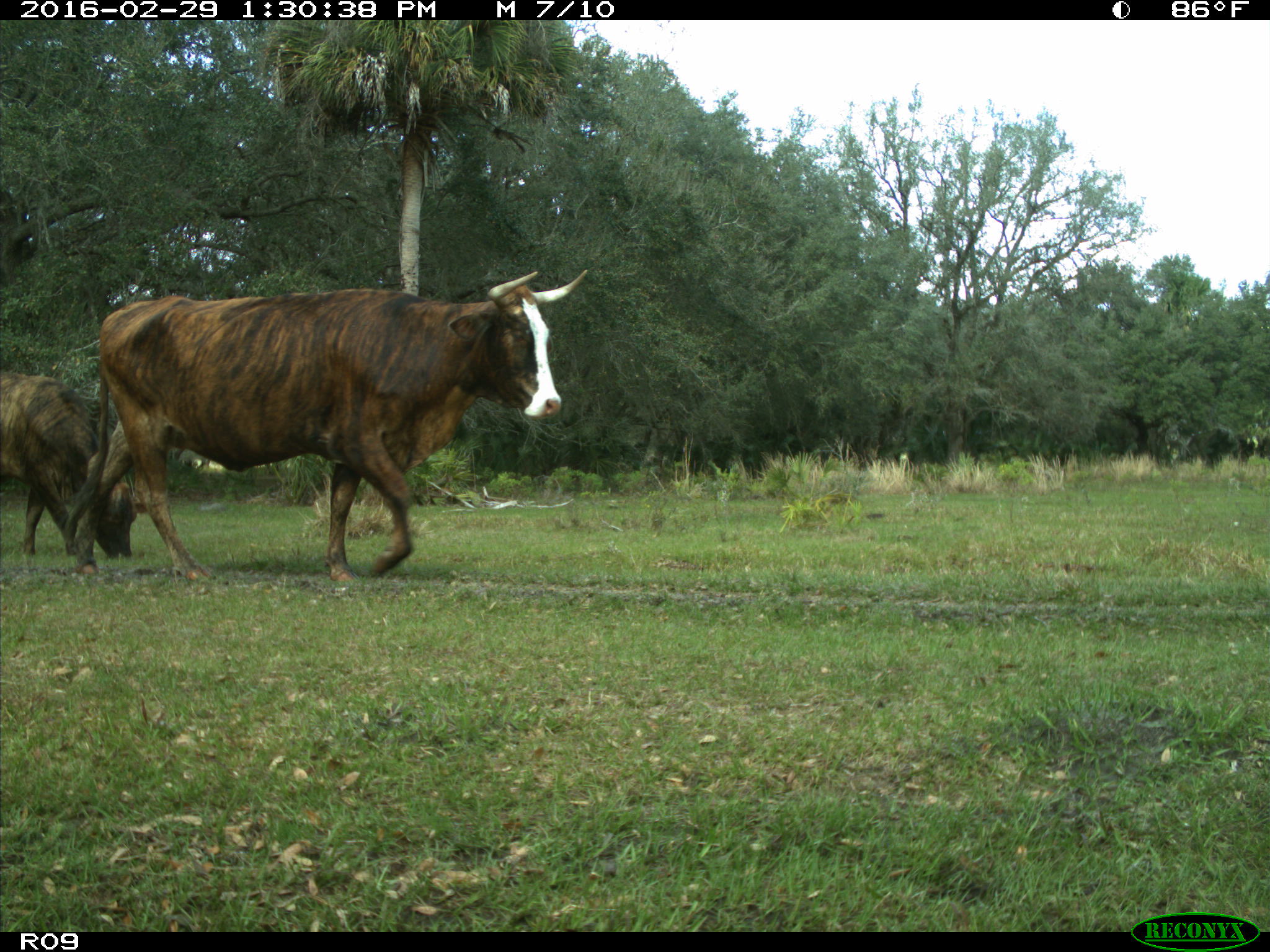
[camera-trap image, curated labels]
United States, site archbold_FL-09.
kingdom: Animalia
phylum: Chordata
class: Mammalia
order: Artiodactyla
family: Bovidae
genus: Bos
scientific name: Bos taurus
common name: domestic cow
Bos taurus (domestic cow).